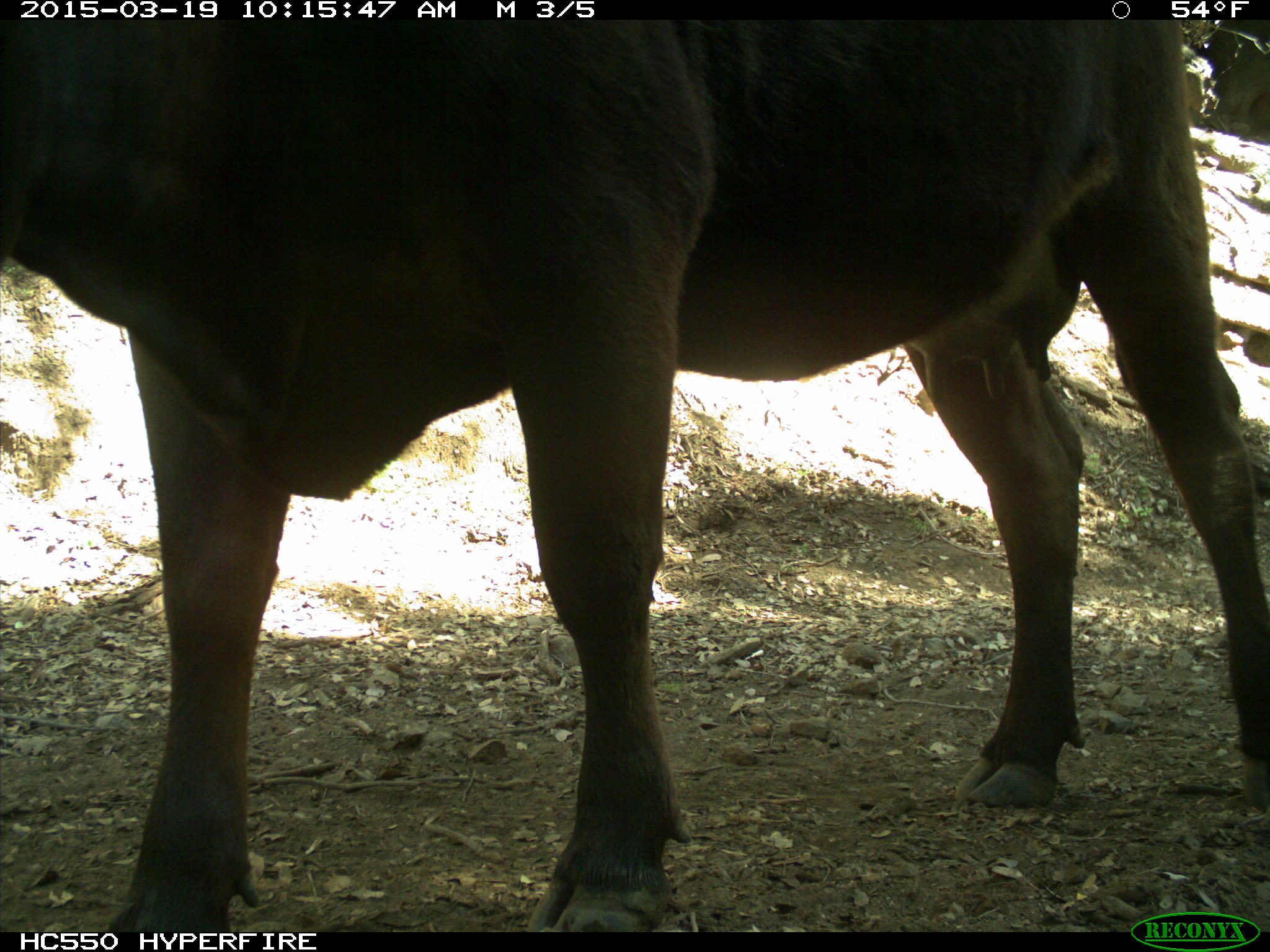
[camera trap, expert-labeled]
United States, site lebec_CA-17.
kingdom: Animalia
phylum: Chordata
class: Mammalia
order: Artiodactyla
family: Bovidae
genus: Bos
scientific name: Bos taurus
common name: domestic cow